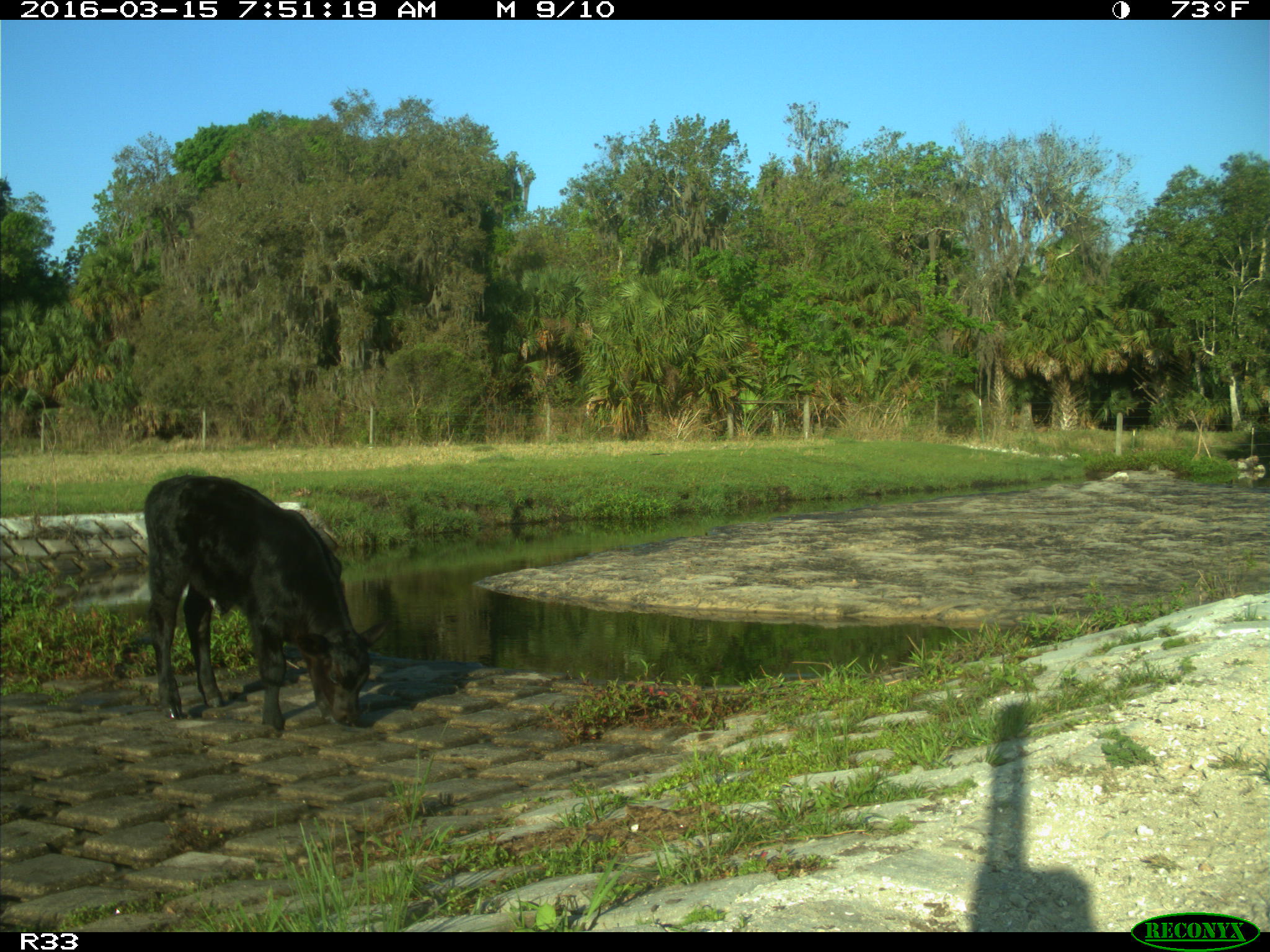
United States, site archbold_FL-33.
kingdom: Animalia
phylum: Chordata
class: Mammalia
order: Artiodactyla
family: Bovidae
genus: Bos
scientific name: Bos taurus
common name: domestic cow